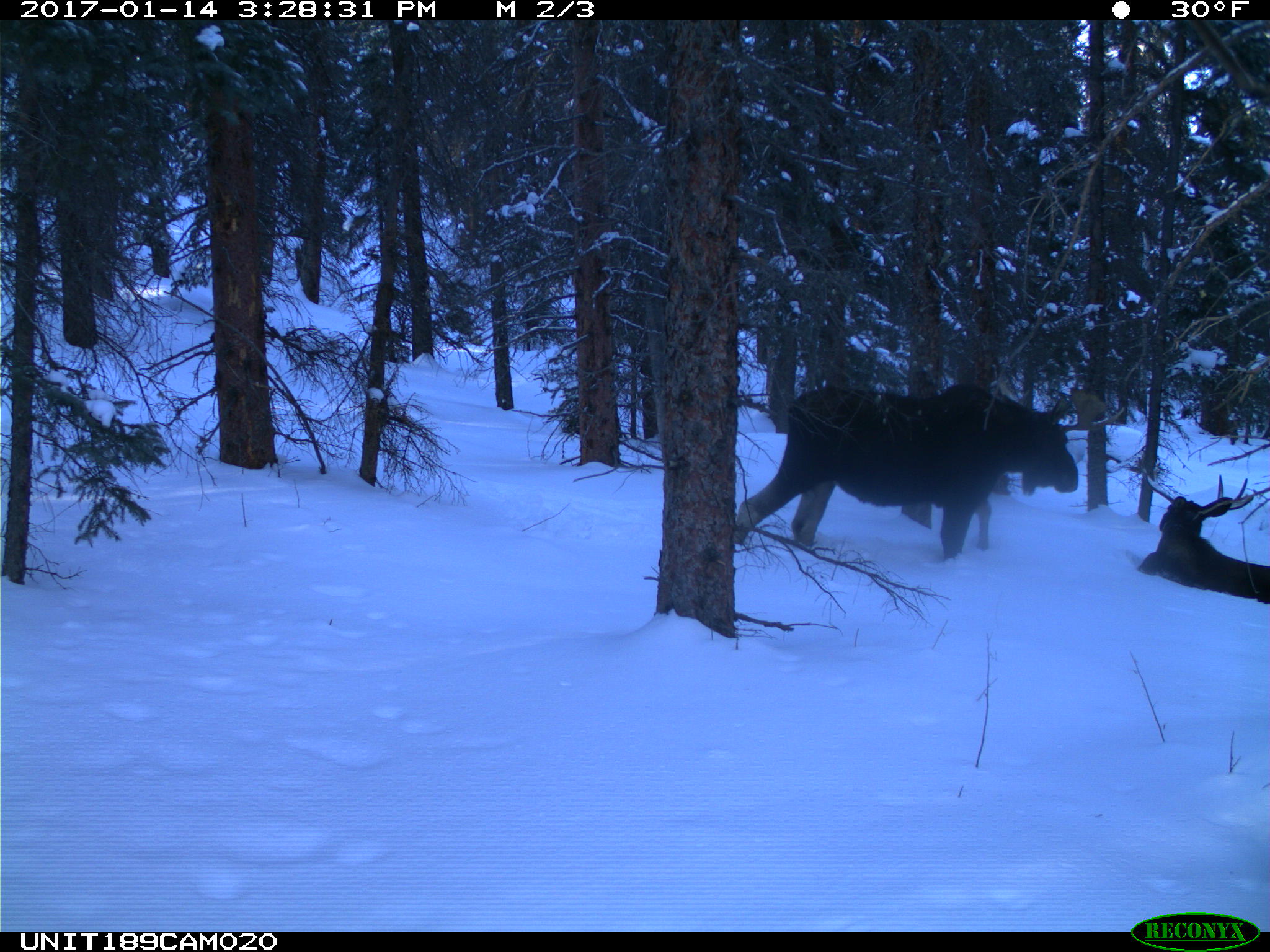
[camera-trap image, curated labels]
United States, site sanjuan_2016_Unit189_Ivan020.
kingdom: Animalia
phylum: Chordata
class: Mammalia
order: Artiodactyla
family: Cervidae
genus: Alces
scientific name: Alces alces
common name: moose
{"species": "Alces alces (moose)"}